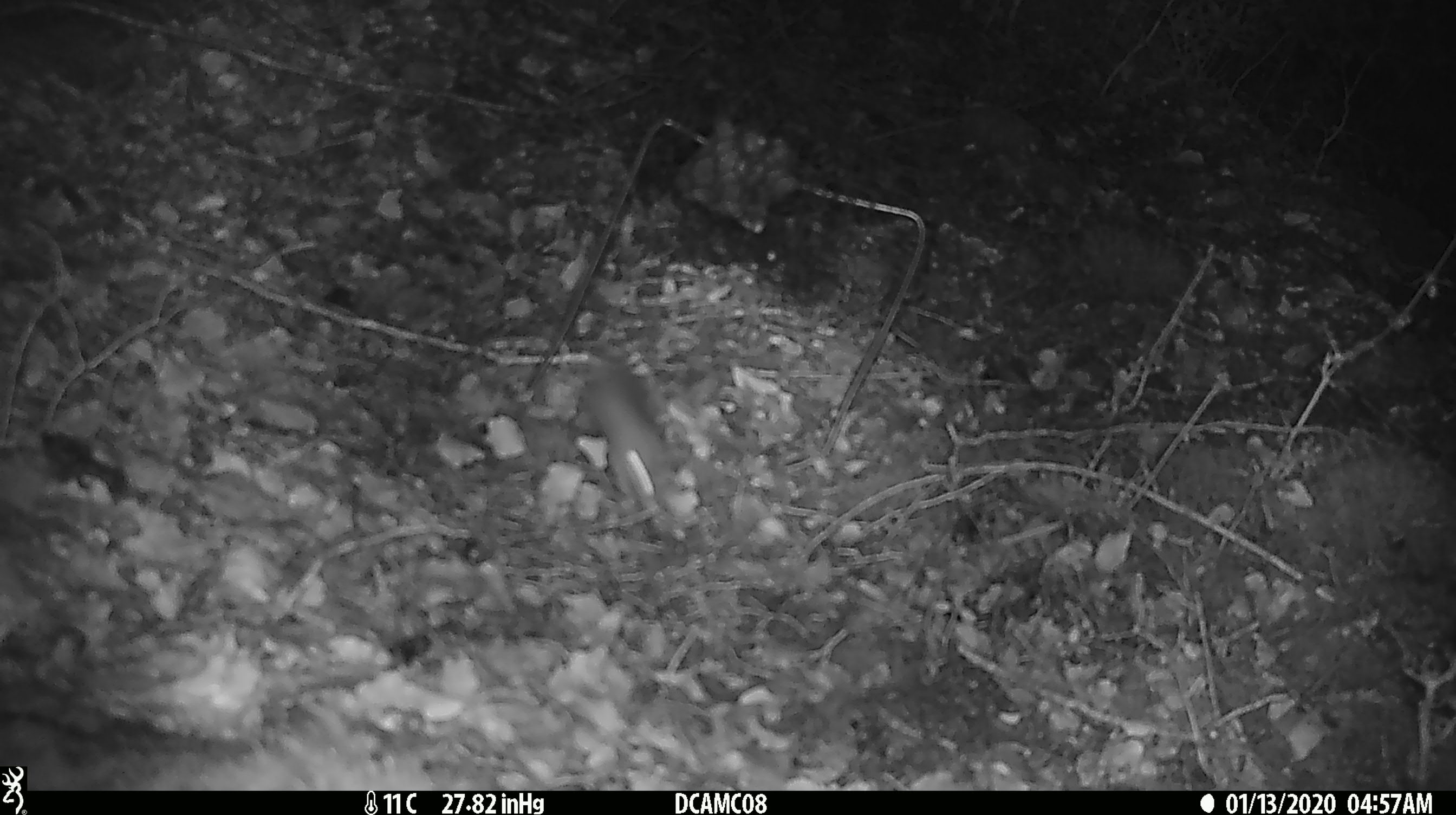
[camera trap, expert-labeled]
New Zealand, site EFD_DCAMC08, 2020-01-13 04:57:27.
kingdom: Animalia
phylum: Chordata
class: Mammalia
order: Rodentia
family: Muridae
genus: Mus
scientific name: Mus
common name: mouse